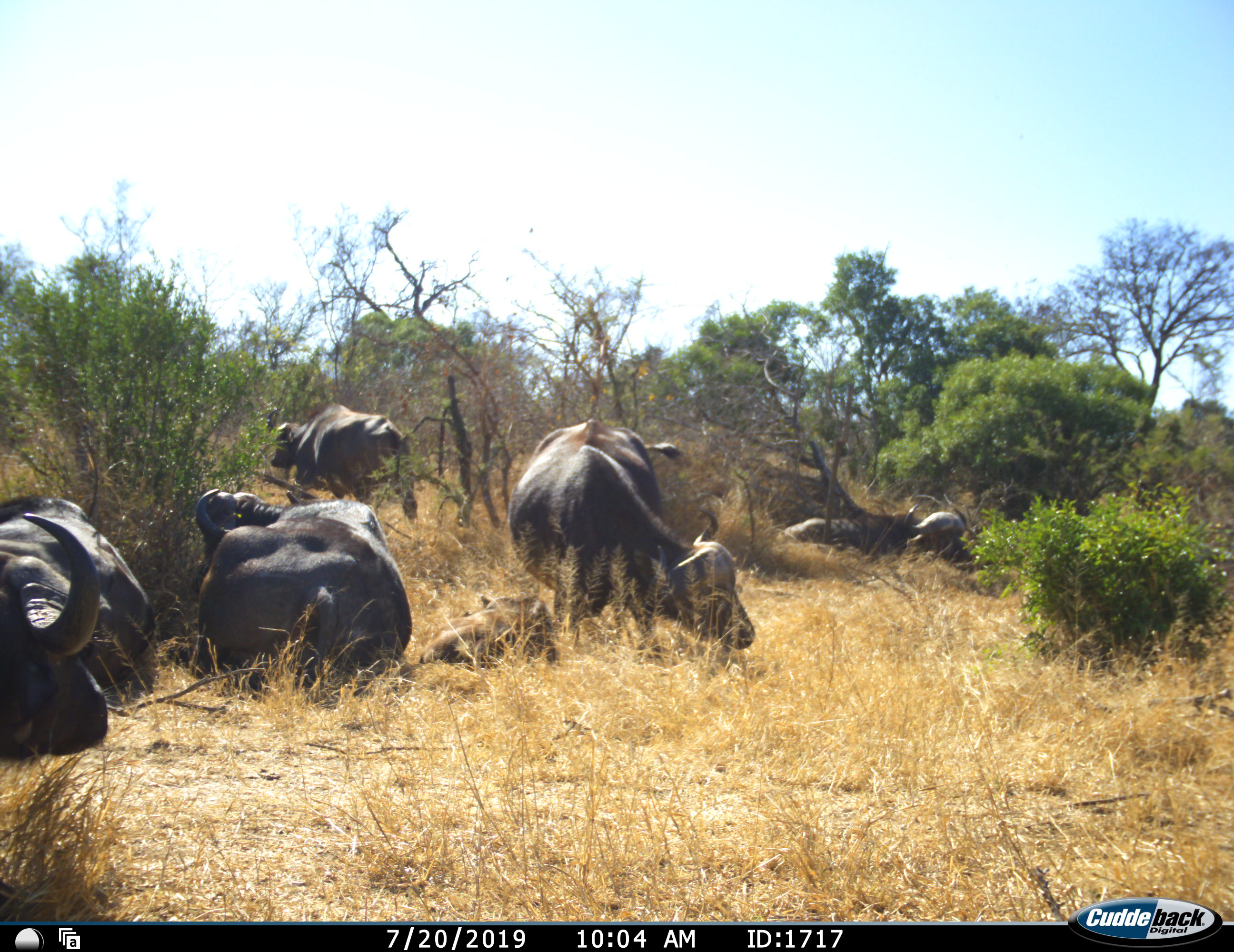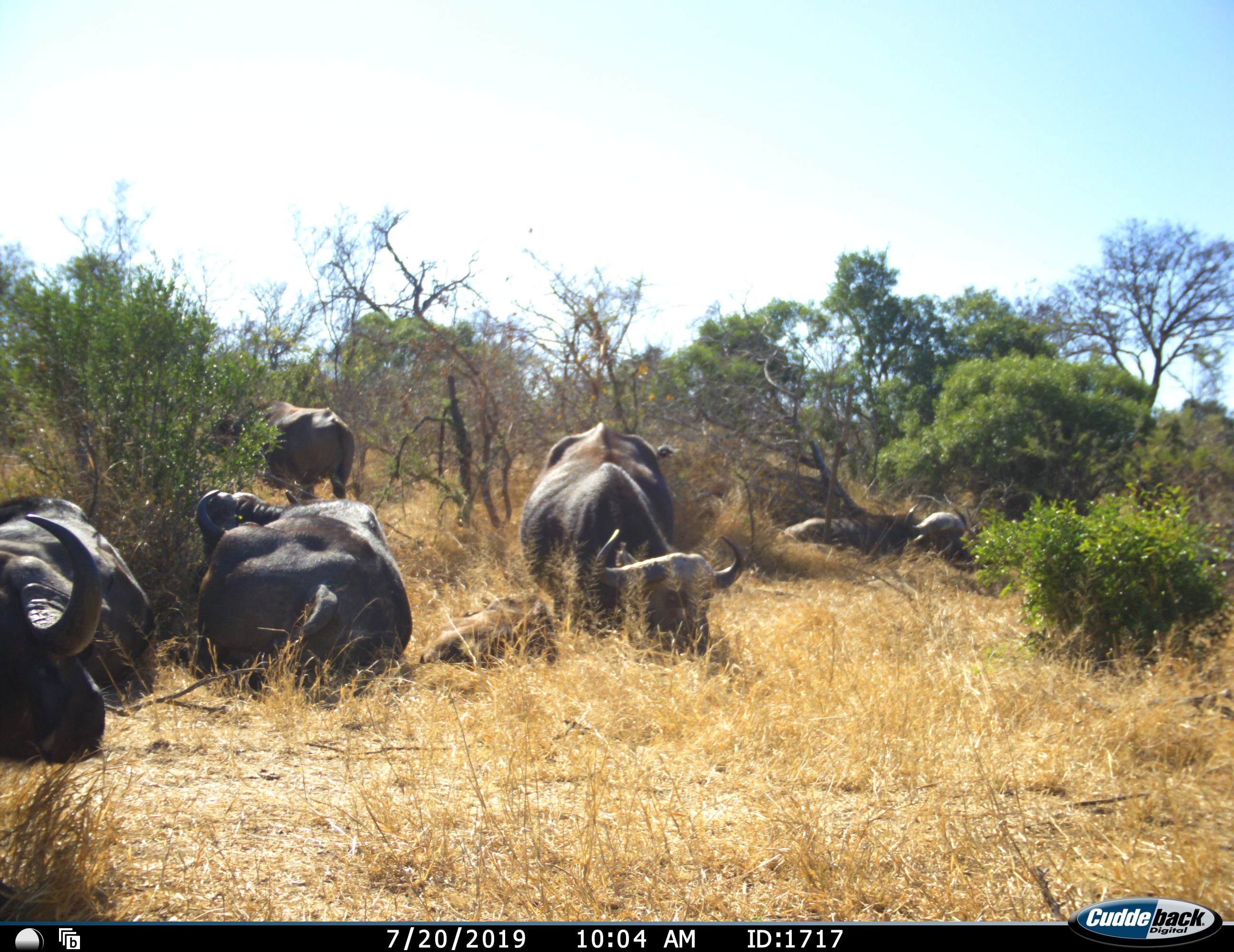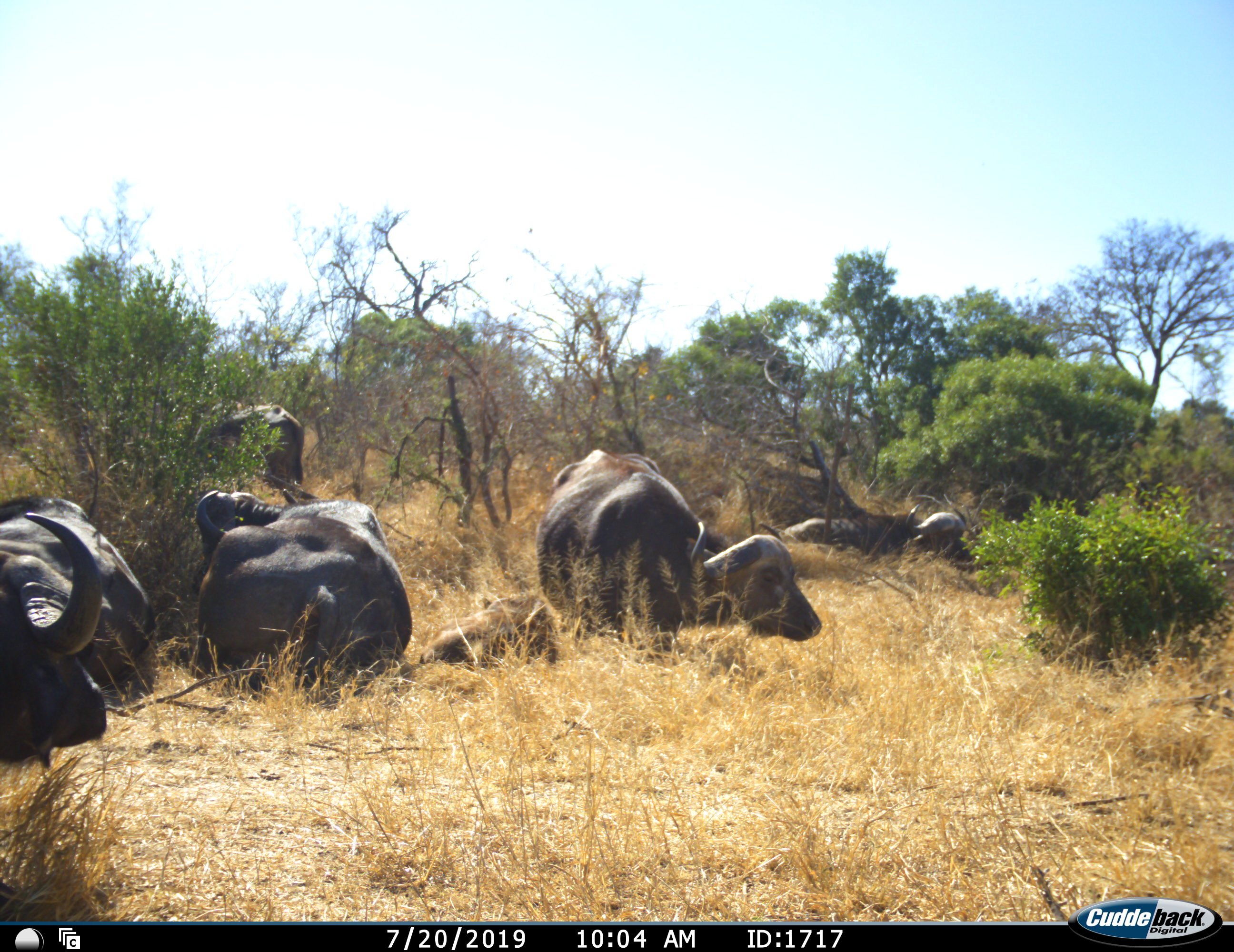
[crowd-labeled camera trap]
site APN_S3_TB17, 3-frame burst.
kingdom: Animalia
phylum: Chordata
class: Mammalia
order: Artiodactyla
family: Bovidae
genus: Syncerus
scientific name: Syncerus caffer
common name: african buffalo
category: buffalo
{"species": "buffalo (african buffalo) (Syncerus caffer)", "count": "6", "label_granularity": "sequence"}